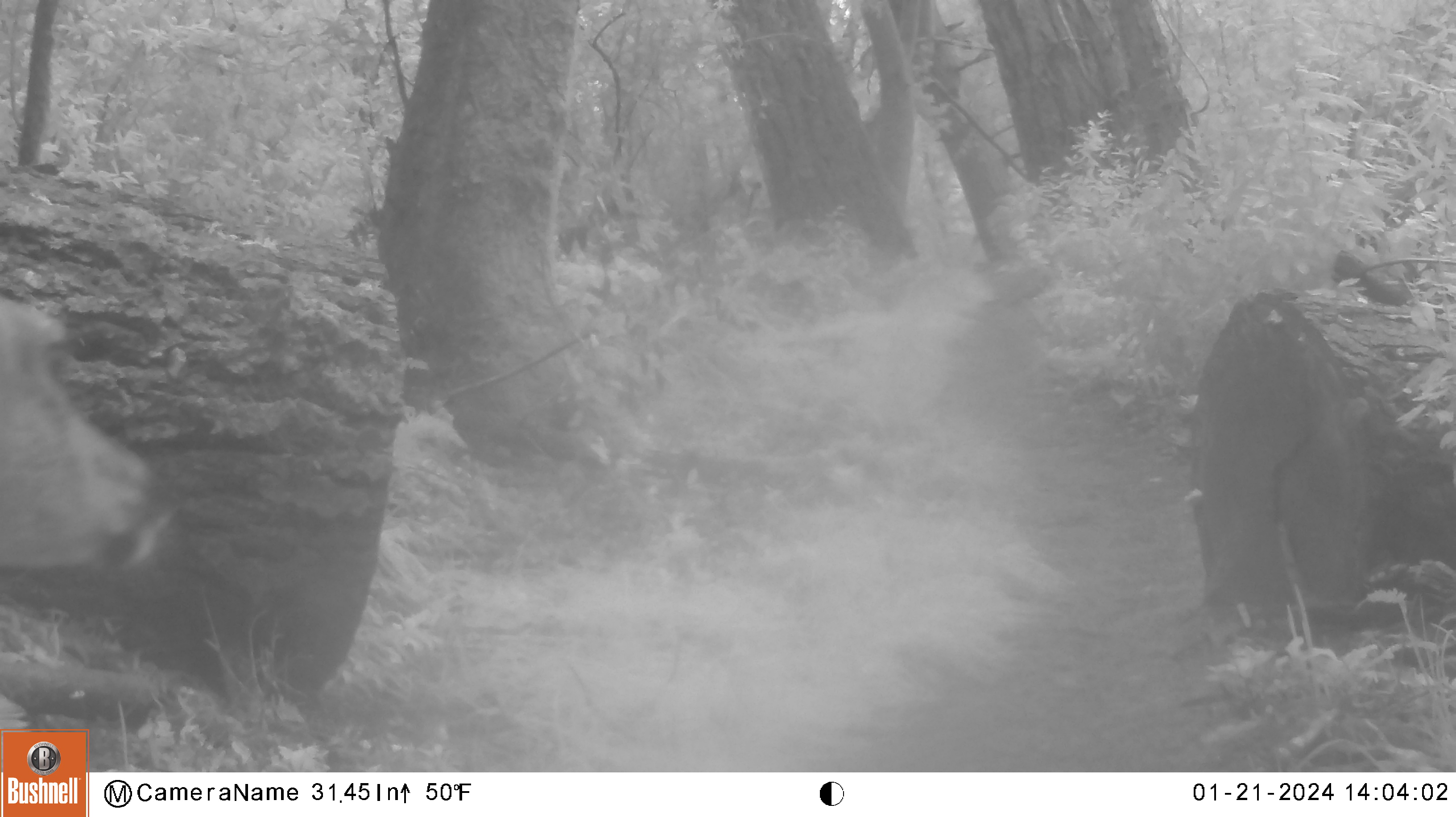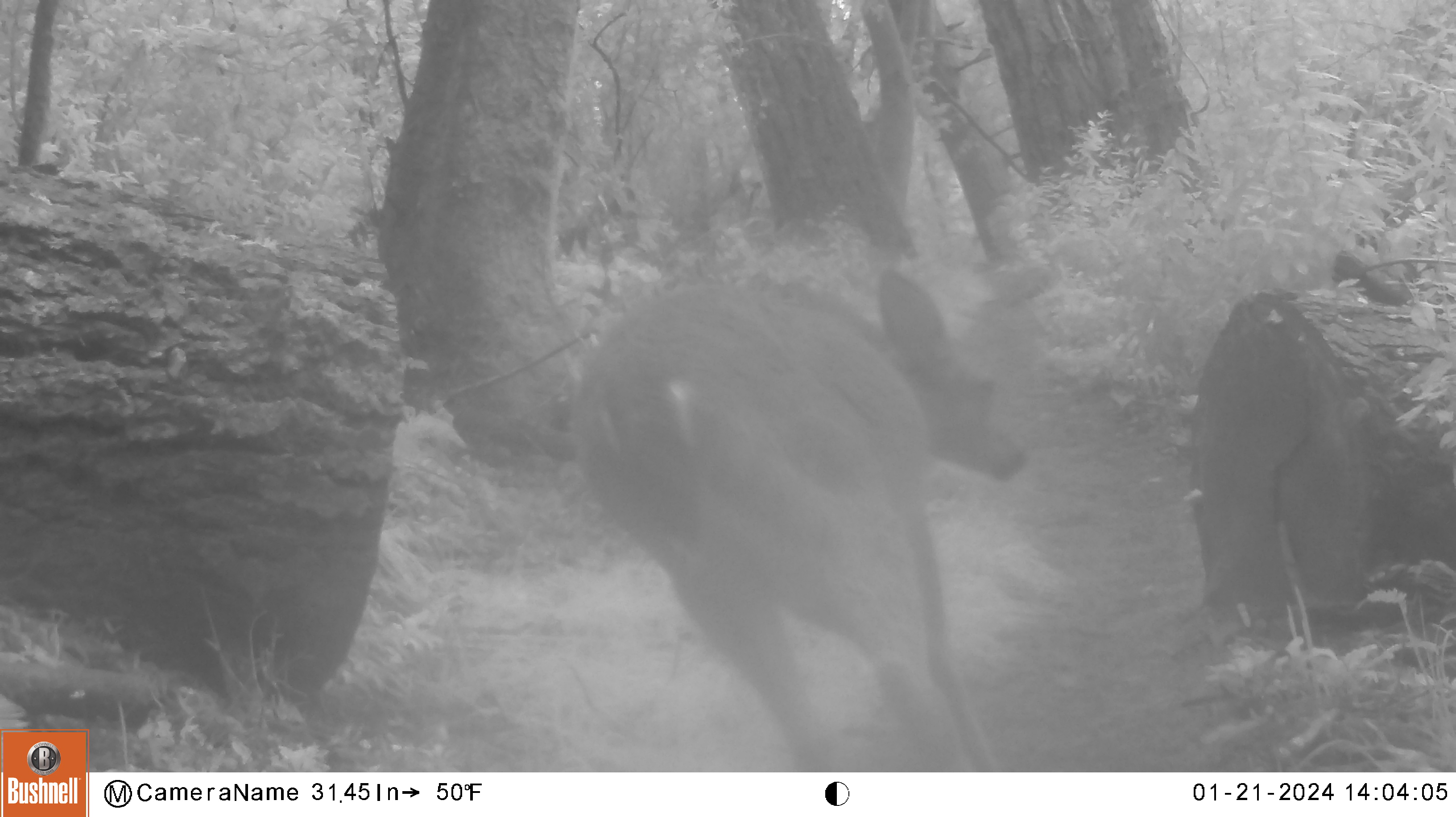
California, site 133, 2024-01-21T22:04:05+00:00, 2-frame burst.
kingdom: Animalia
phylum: Chordata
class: Mammalia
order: Artiodactyla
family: Cervidae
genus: Odocoileus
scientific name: Odocoileus hemionus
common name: mule deer